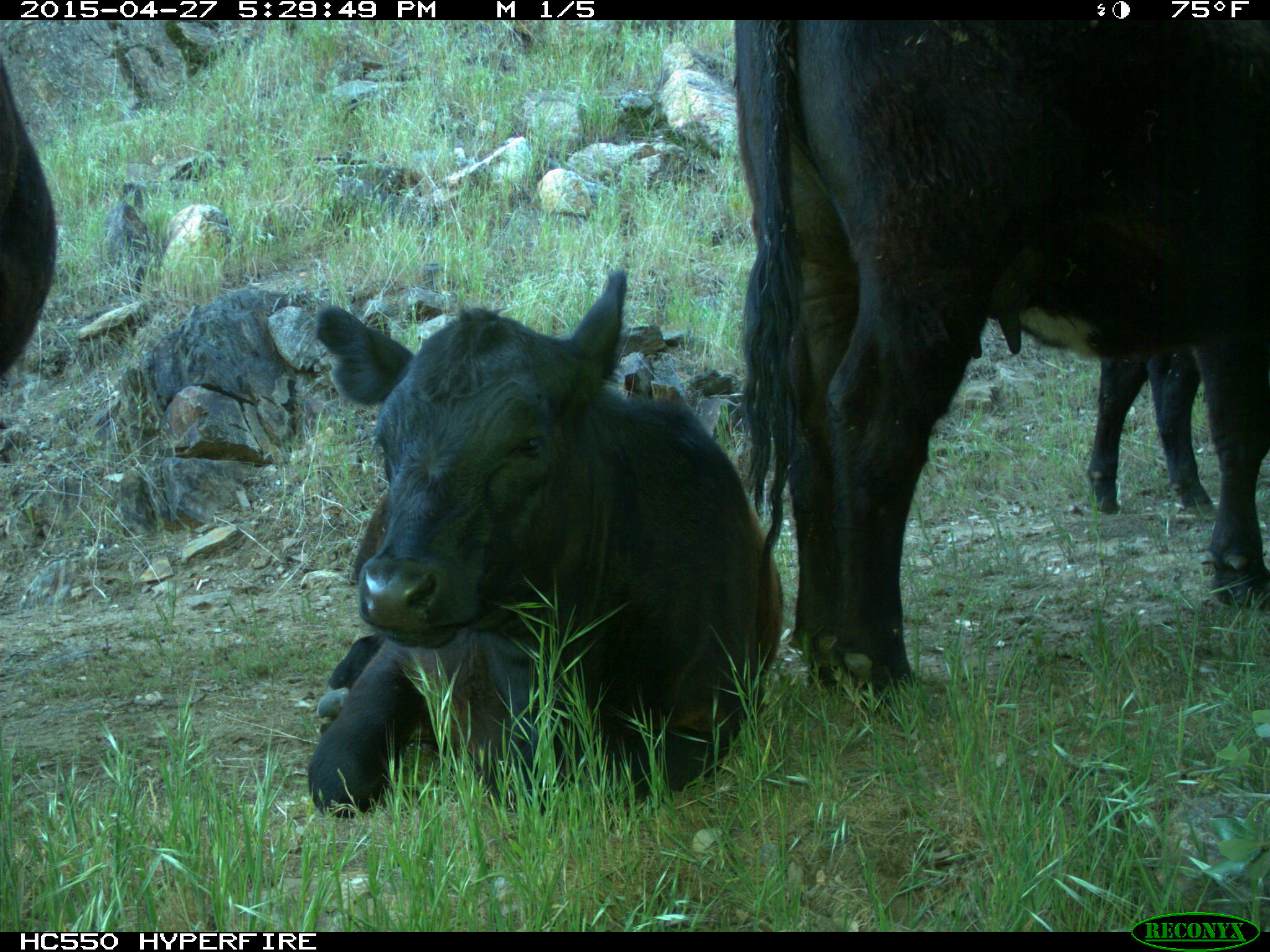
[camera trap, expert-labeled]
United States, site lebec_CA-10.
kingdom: Animalia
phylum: Chordata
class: Mammalia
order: Artiodactyla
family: Bovidae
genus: Bos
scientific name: Bos taurus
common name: domestic cow